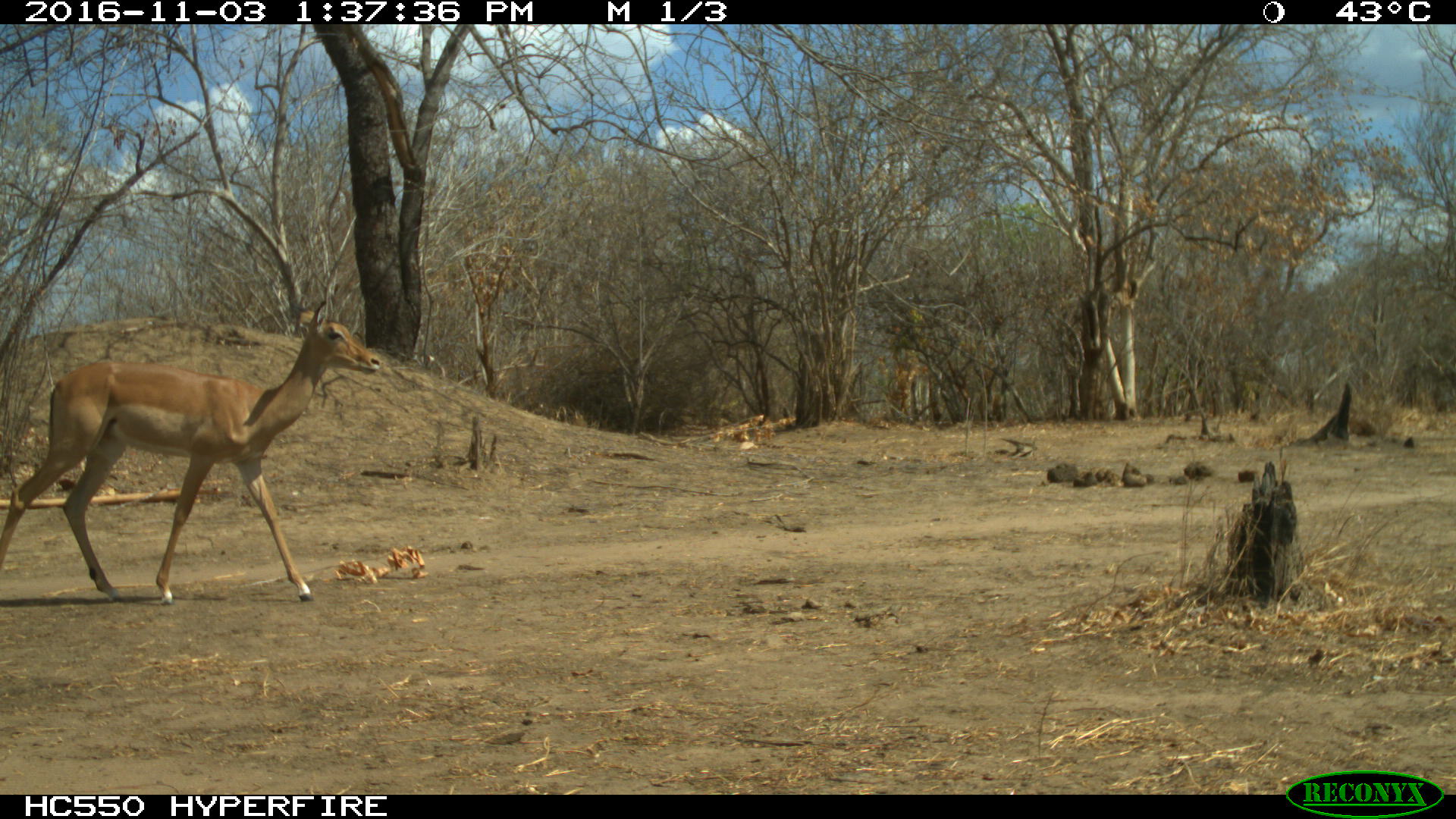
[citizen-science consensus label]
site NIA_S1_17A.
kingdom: Animalia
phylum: Chordata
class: Mammalia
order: Artiodactyla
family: Bovidae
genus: Aepyceros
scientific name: Aepyceros melampus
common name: impala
Impala (Aepyceros melampus), count 1. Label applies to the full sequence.